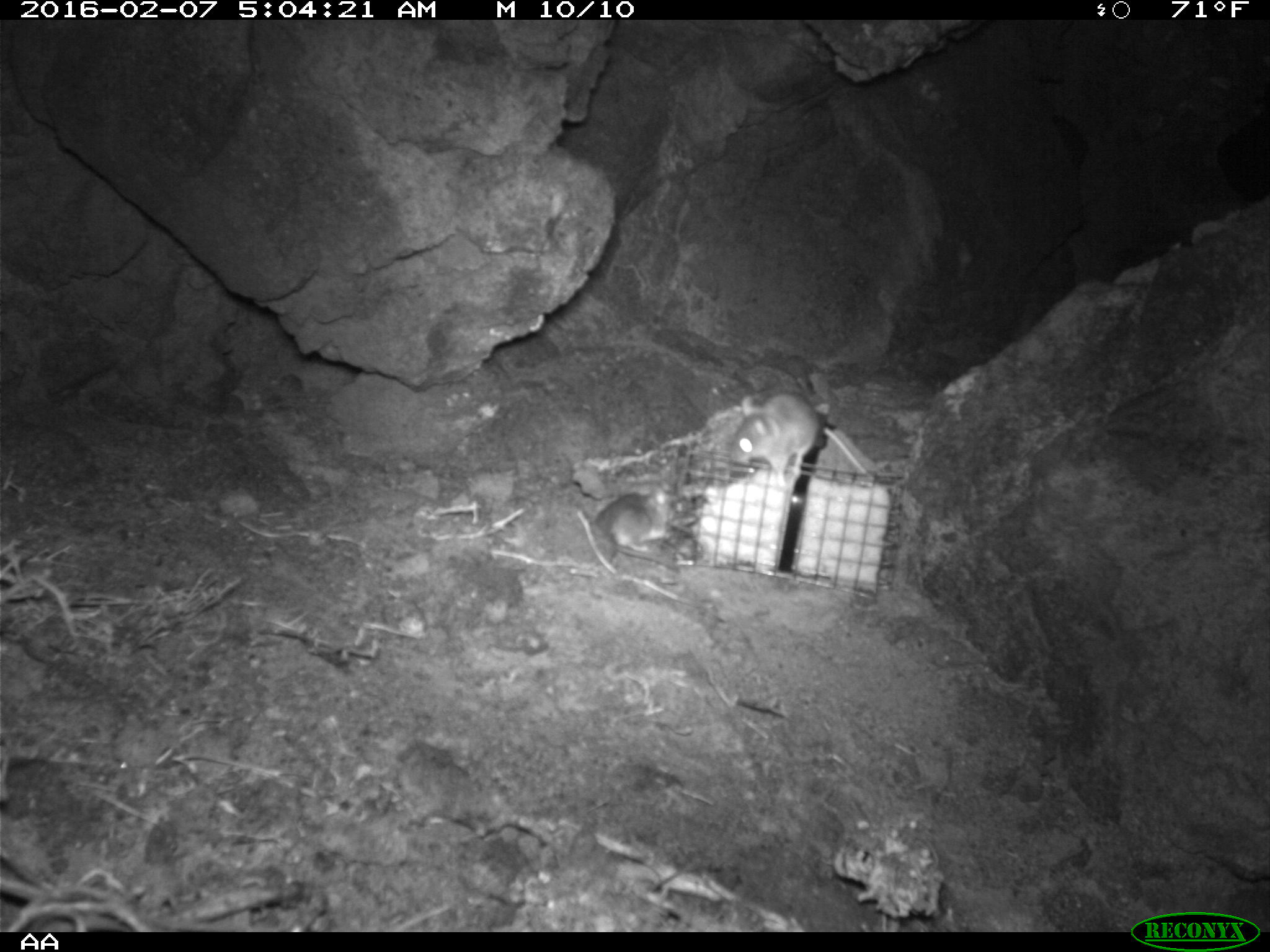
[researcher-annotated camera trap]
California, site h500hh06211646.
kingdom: Animalia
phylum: Chordata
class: Mammalia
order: Rodentia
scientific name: Rodentia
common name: rodent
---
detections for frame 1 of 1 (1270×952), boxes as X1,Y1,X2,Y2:
rodent: 731,393,874,486; 592,491,680,571